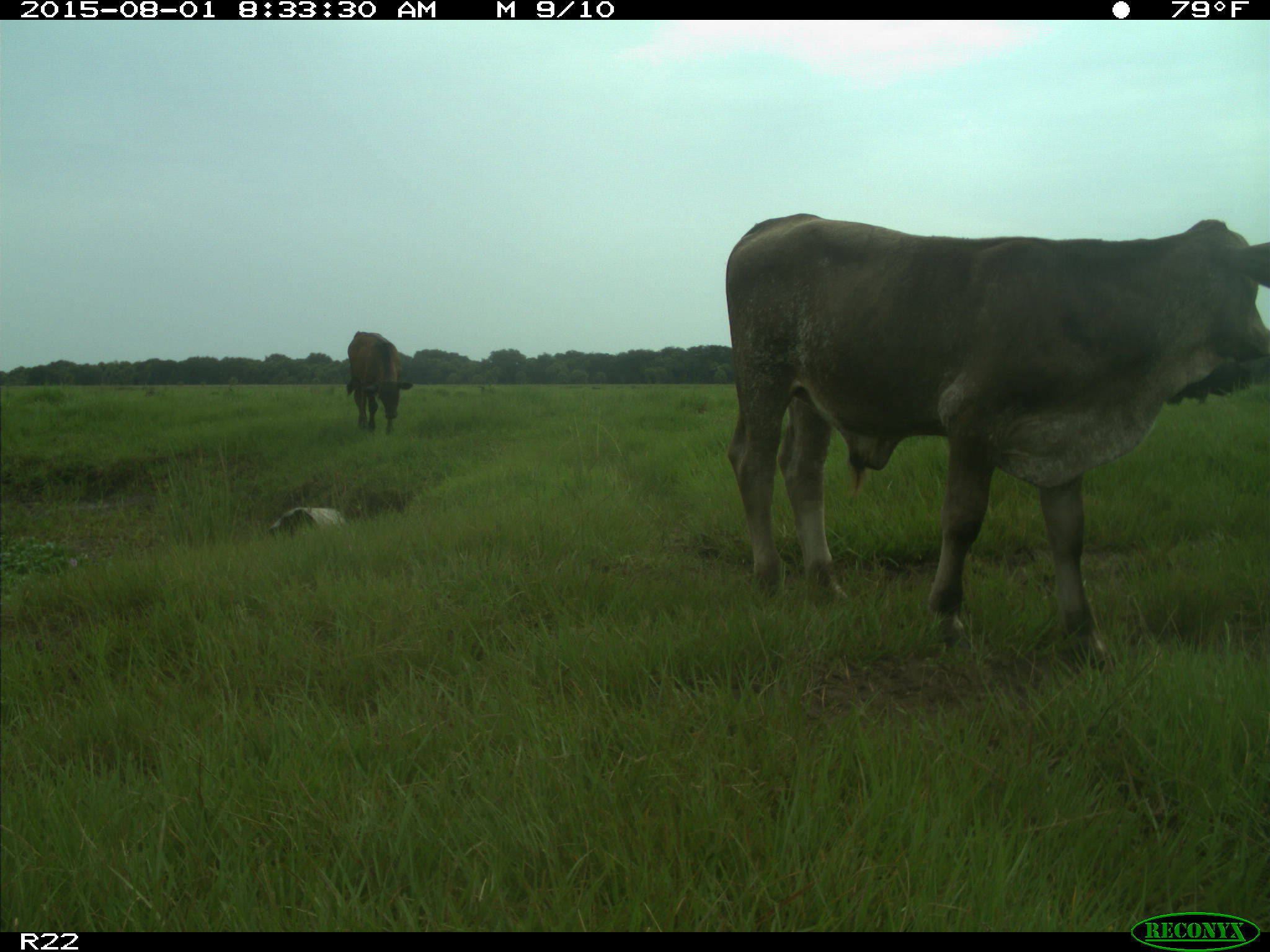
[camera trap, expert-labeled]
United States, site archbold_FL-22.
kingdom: Animalia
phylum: Chordata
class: Mammalia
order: Artiodactyla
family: Bovidae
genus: Bos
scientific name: Bos taurus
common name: domestic cow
Bos taurus (domestic cow).